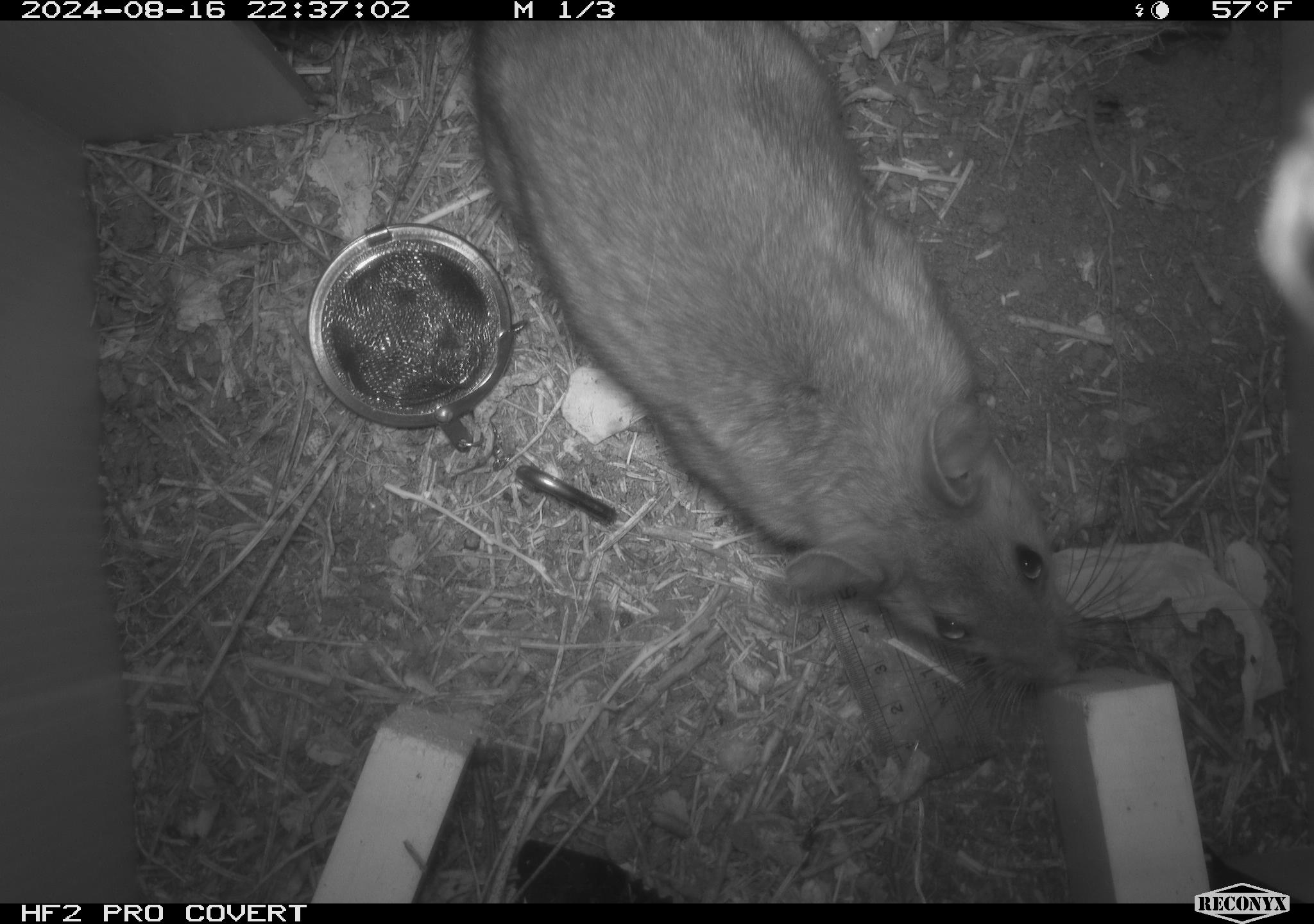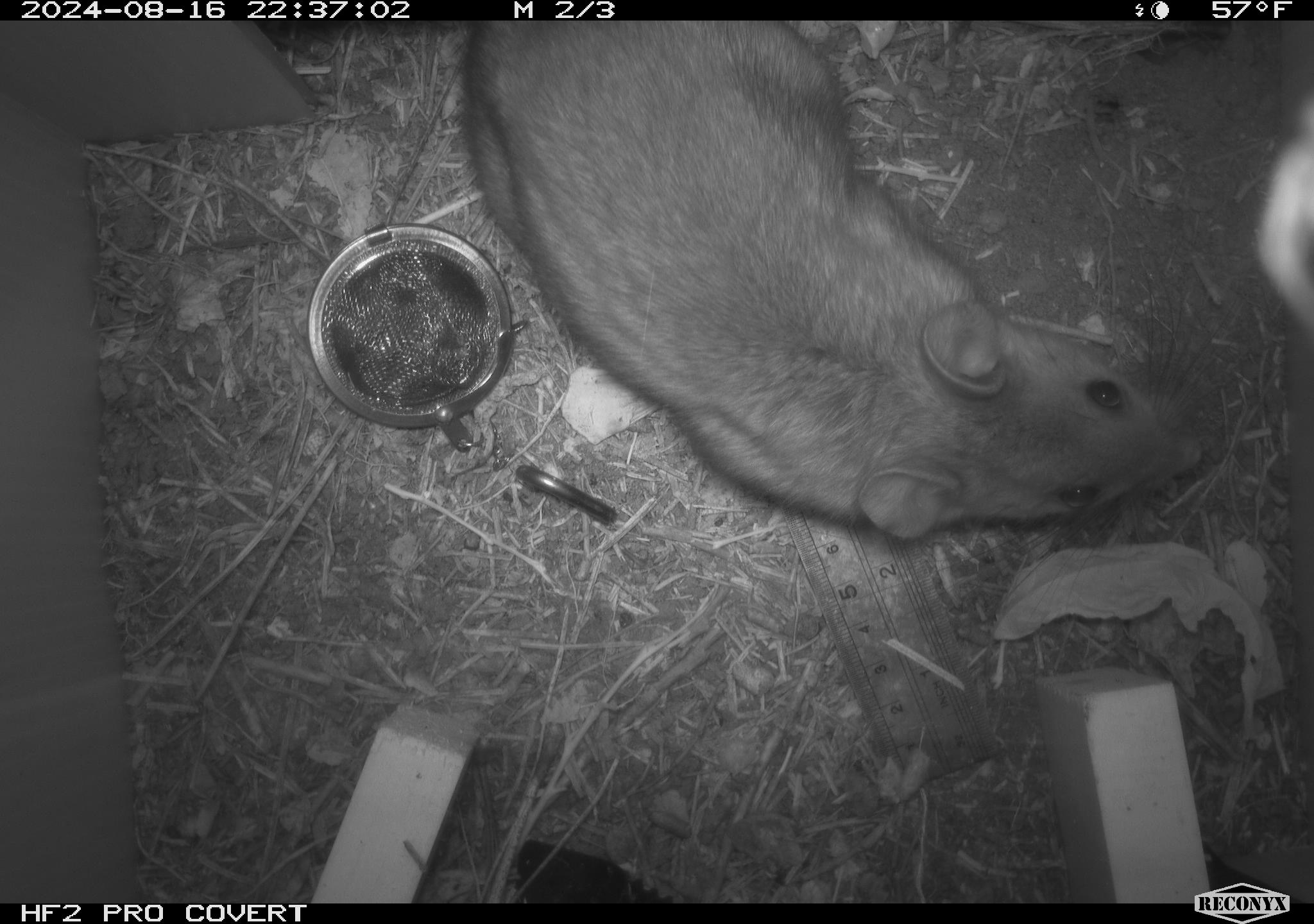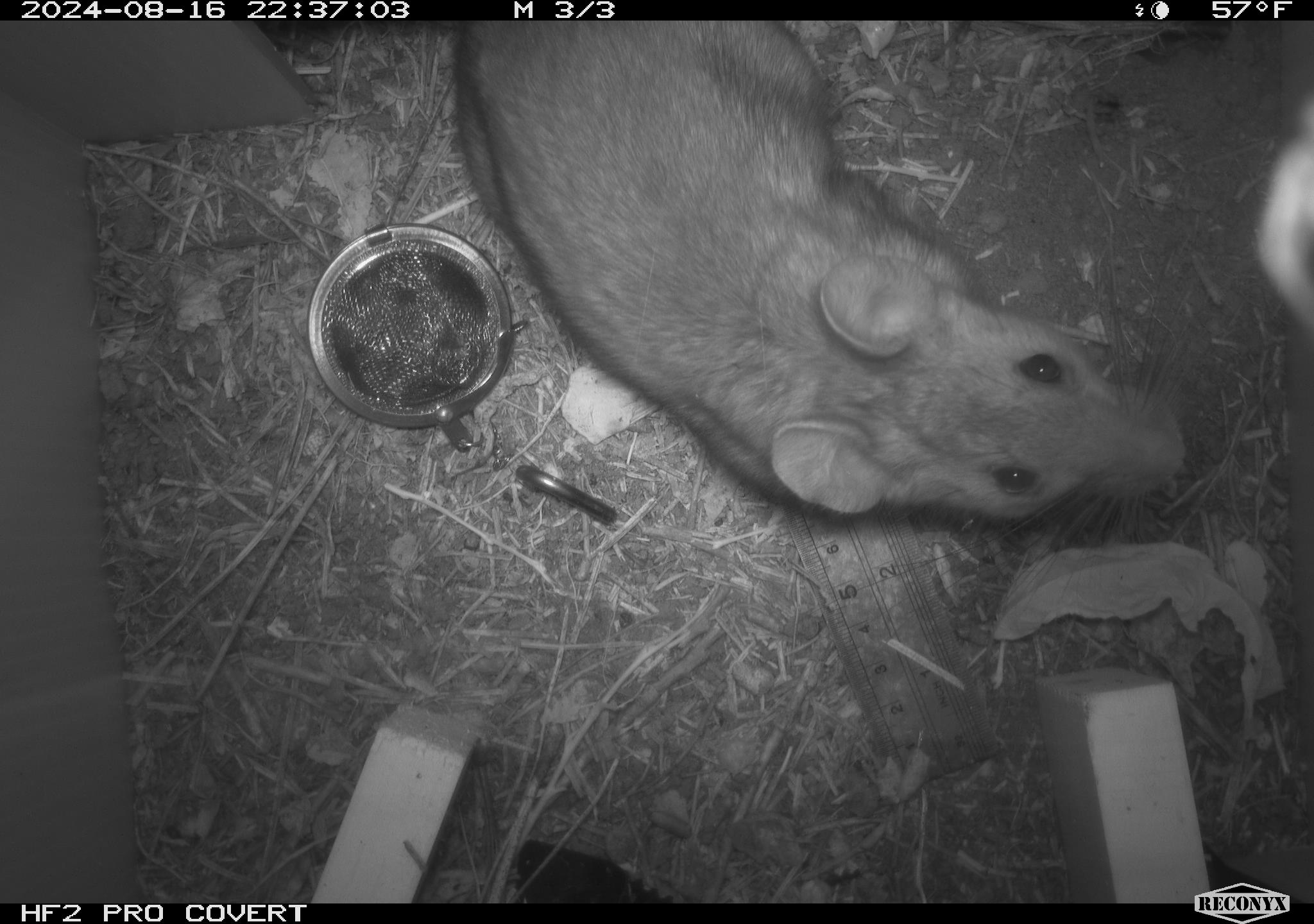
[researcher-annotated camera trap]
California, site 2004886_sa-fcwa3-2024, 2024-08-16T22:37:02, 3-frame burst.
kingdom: Animalia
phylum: Chordata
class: Mammalia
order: Rodentia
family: Cricetidae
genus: Neotoma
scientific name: Neotoma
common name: pack rat or woodrat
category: neotoma species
Neotoma species (pack rat or woodrat) (Neotoma).